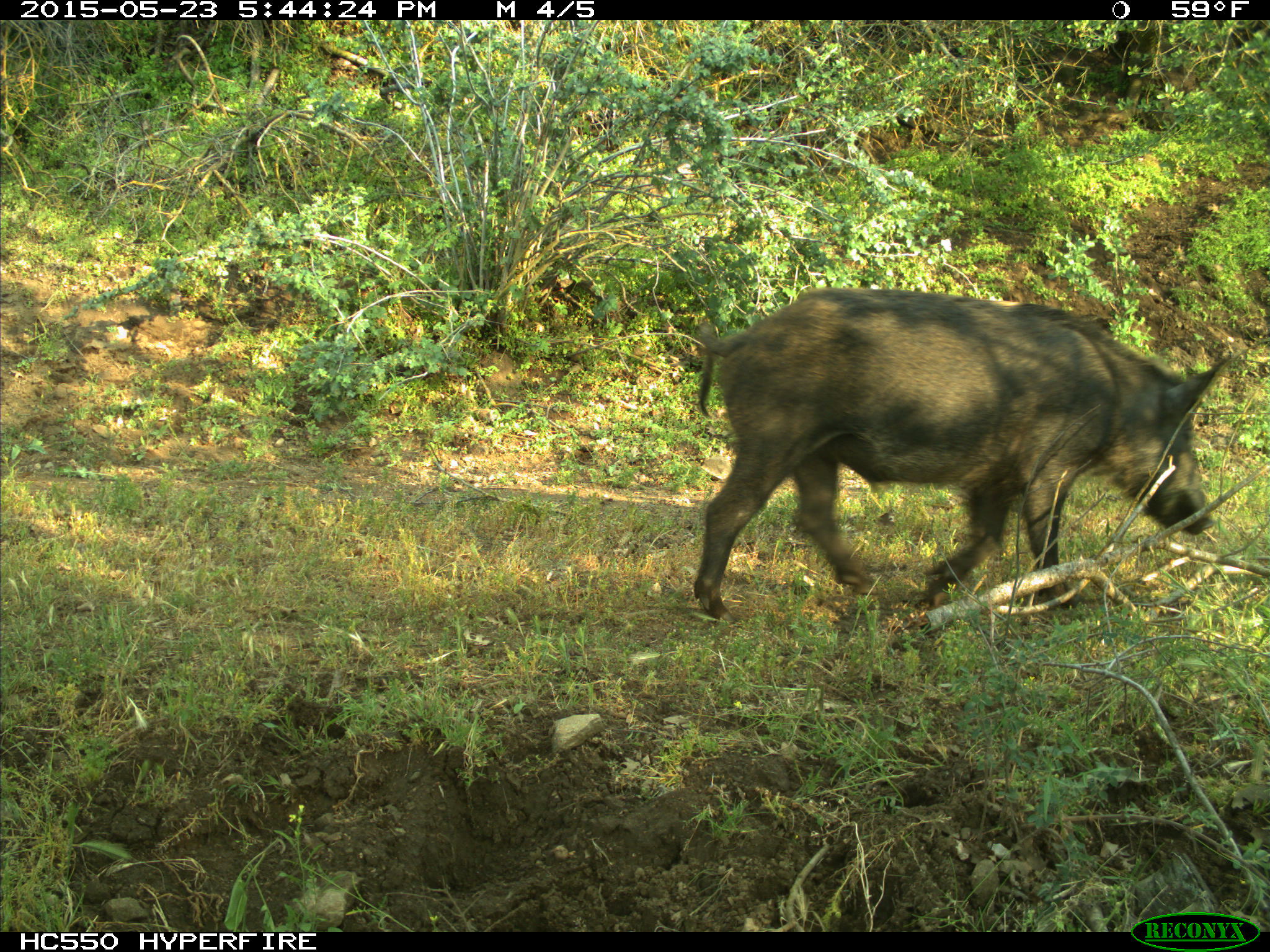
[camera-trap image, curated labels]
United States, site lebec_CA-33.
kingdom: Animalia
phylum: Chordata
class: Mammalia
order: Artiodactyla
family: Suidae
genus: Sus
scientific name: Sus scrofa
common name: wild boar